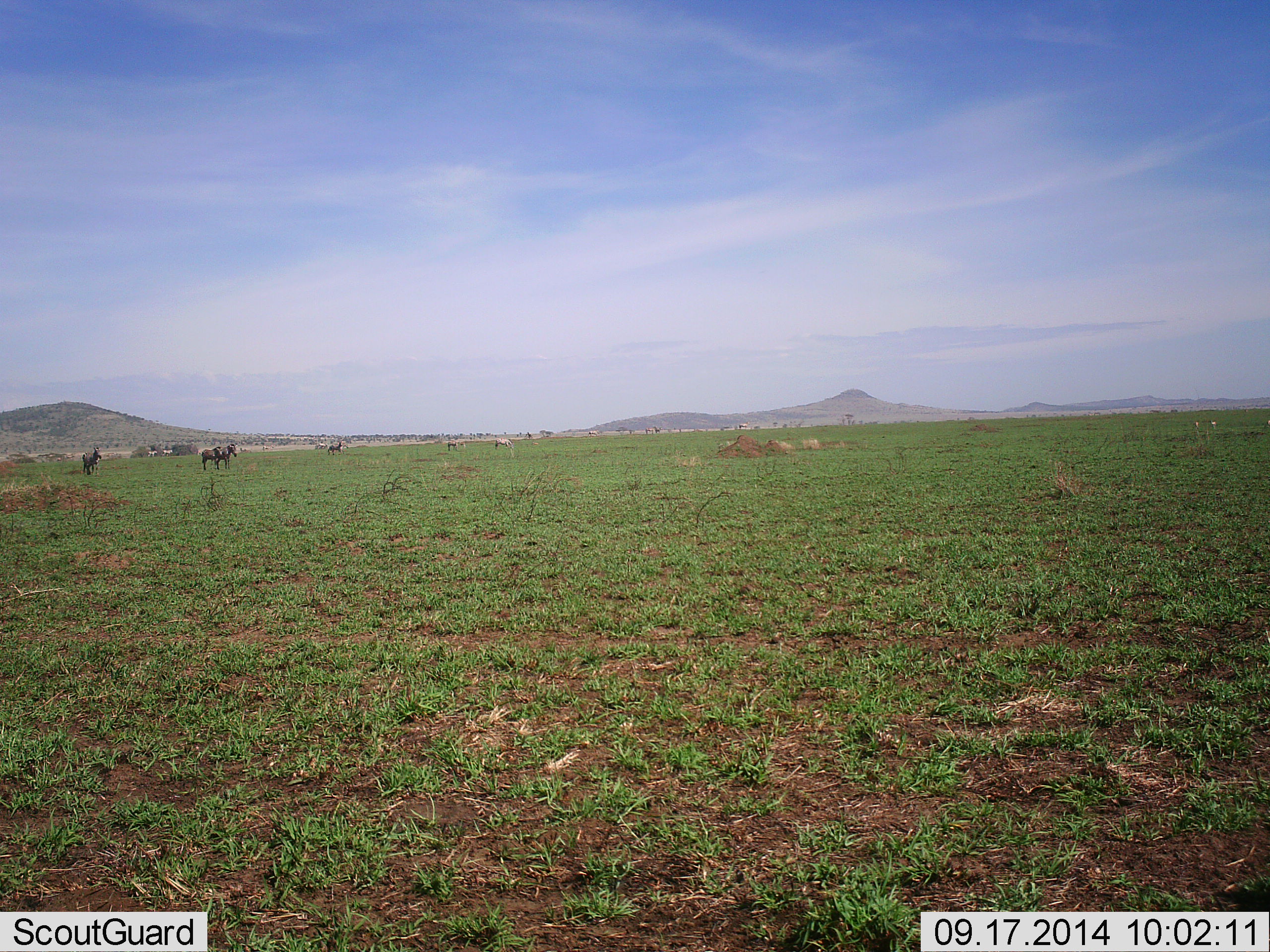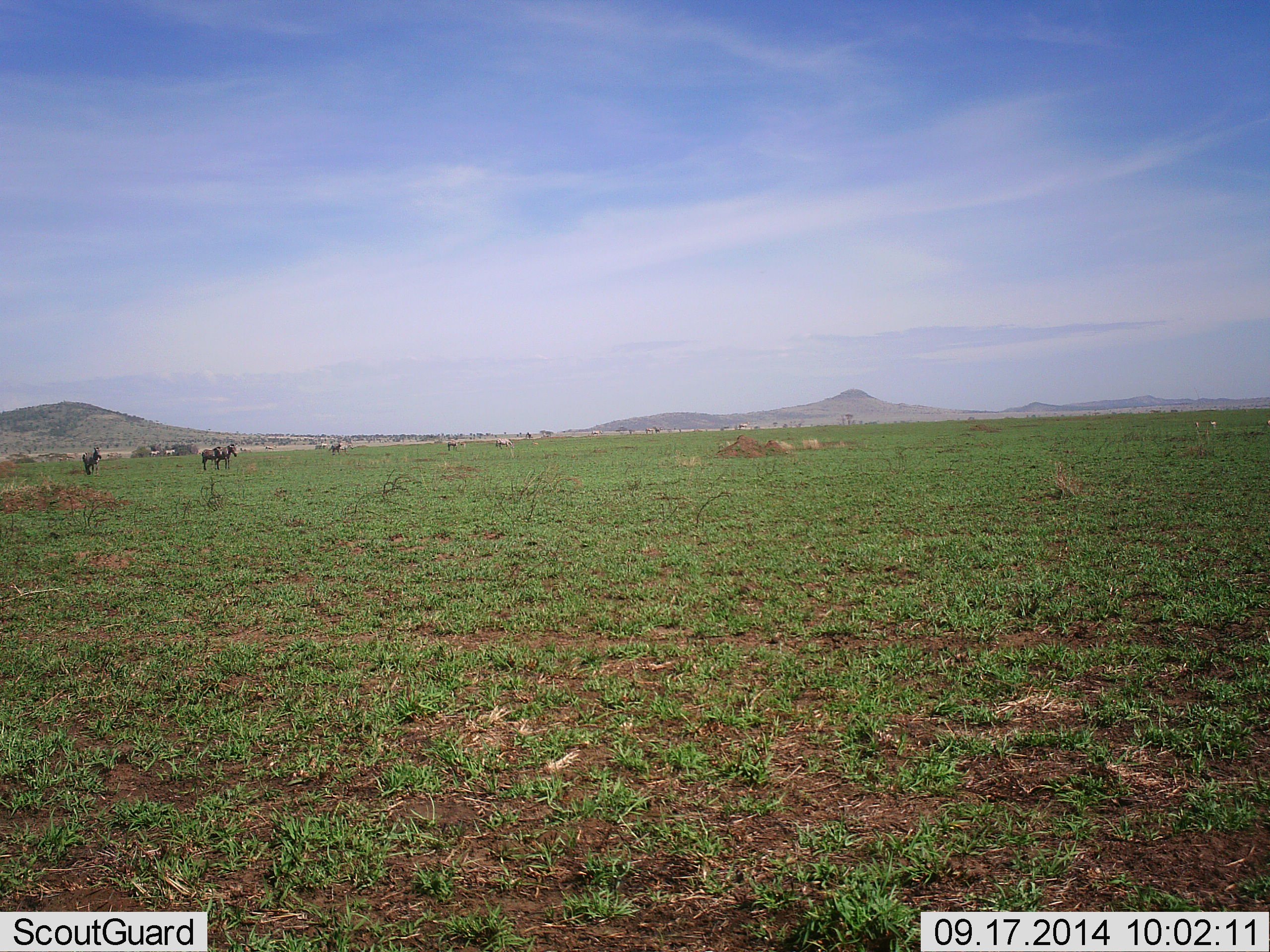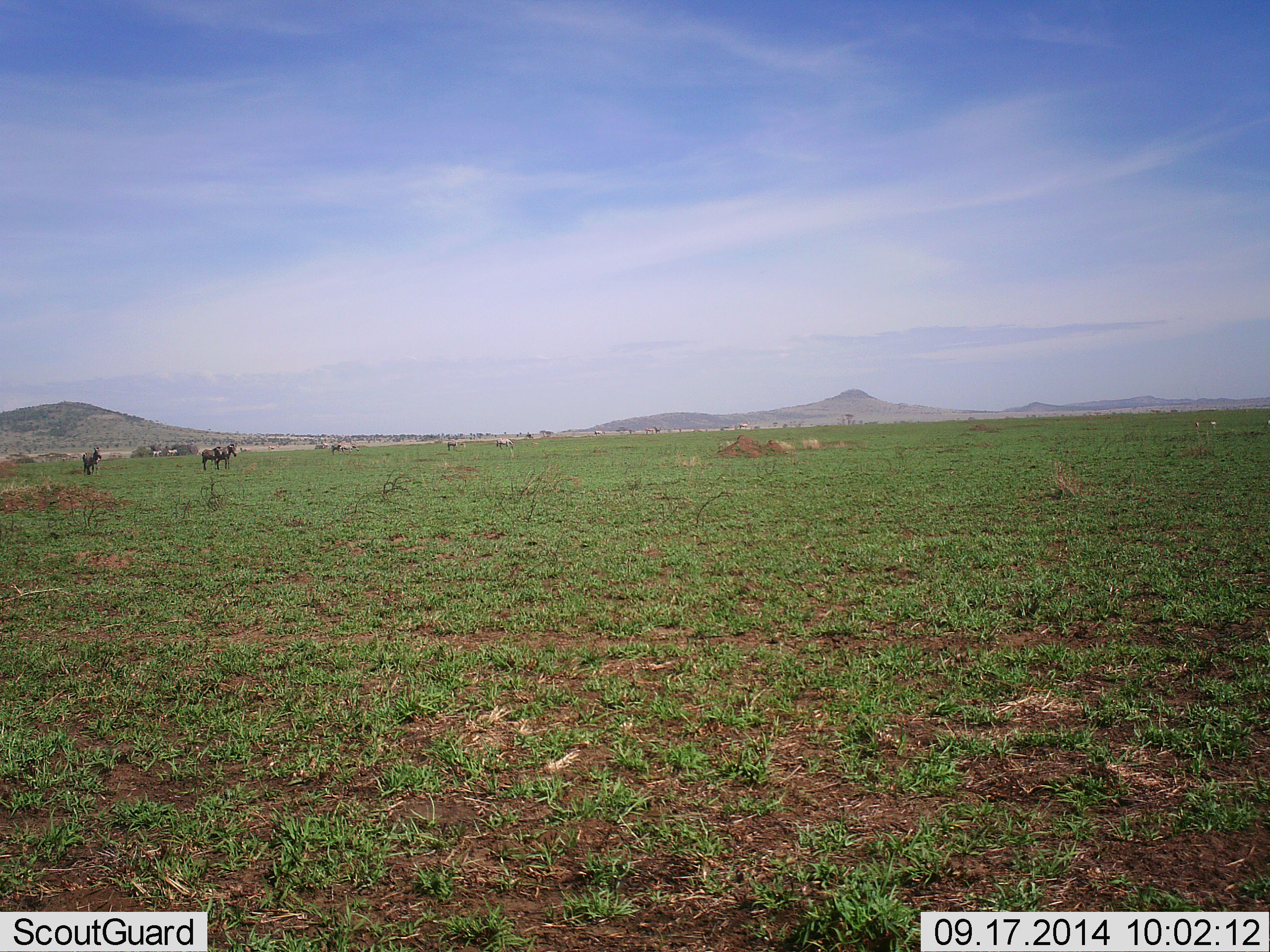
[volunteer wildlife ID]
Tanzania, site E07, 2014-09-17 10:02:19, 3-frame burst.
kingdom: Animalia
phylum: Chordata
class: Mammalia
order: Perissodactyla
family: Equidae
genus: Equus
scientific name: Equus quagga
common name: plains zebra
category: zebra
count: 4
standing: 83%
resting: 0%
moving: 67%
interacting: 0%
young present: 17%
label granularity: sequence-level